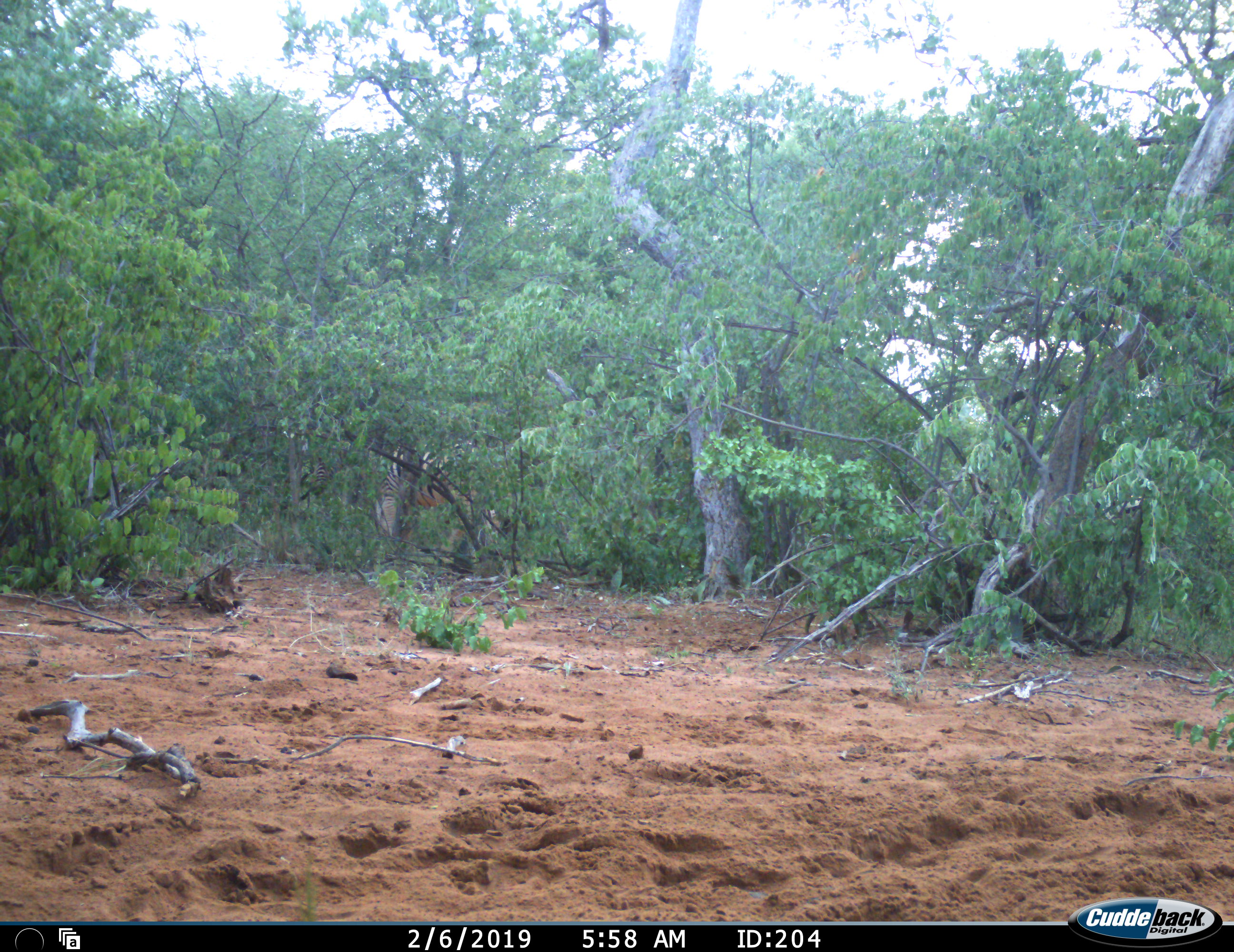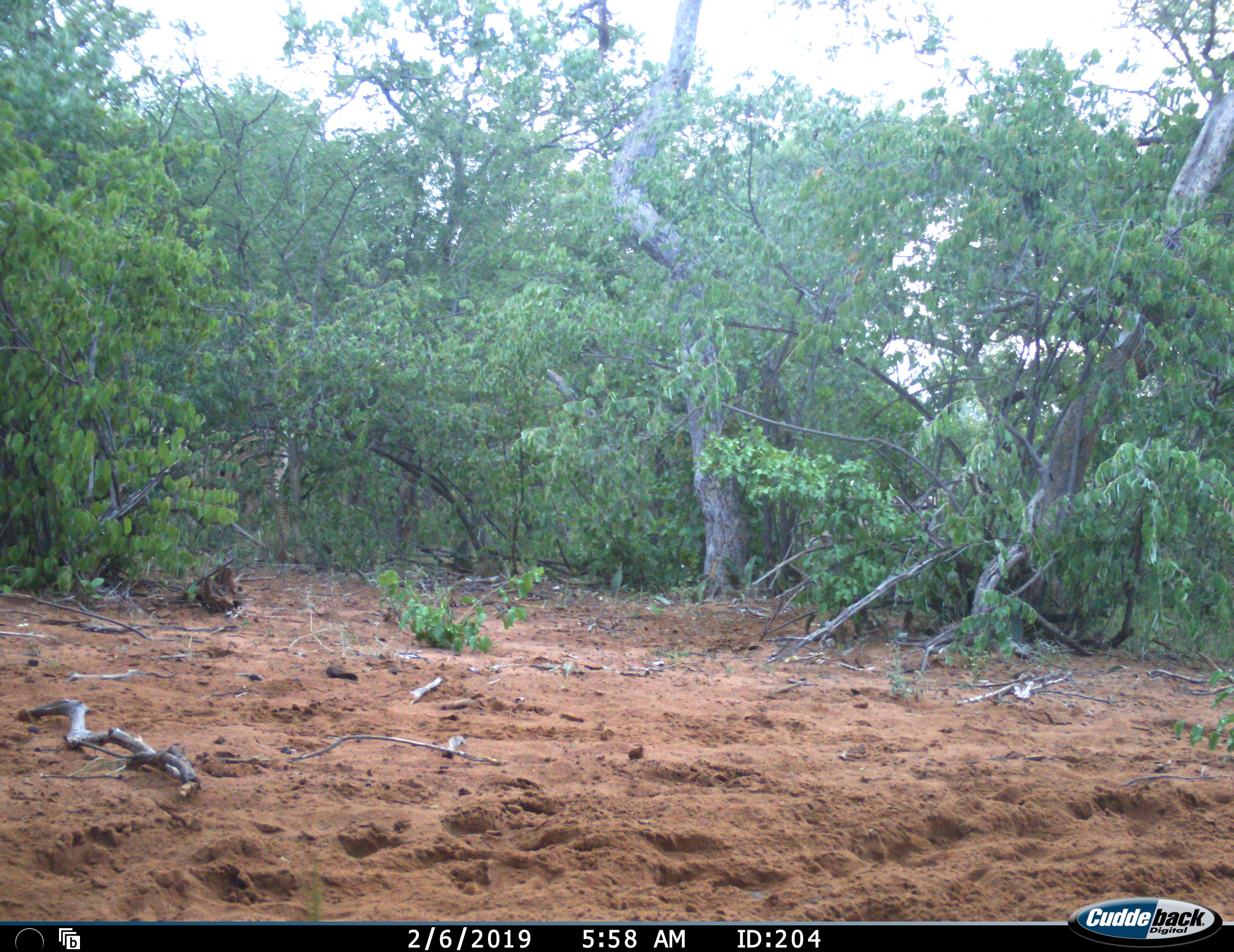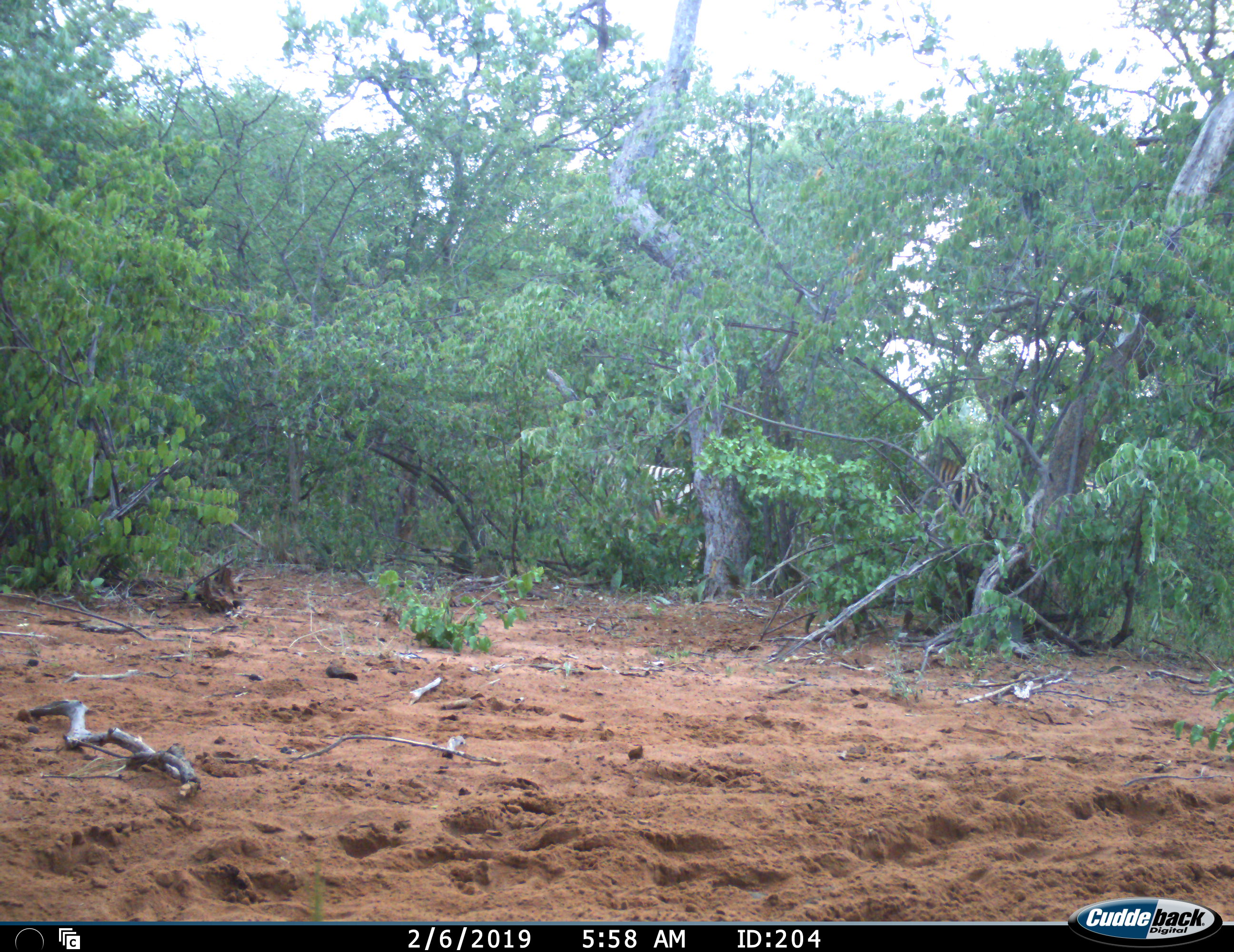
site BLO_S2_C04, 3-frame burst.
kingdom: Animalia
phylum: Chordata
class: Mammalia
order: Perissodactyla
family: Equidae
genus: Equus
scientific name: Equus quagga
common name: plains zebra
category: zebraplains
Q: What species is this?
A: Zebraplains (plains zebra) (Equus quagga).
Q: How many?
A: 2.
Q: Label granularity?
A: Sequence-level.